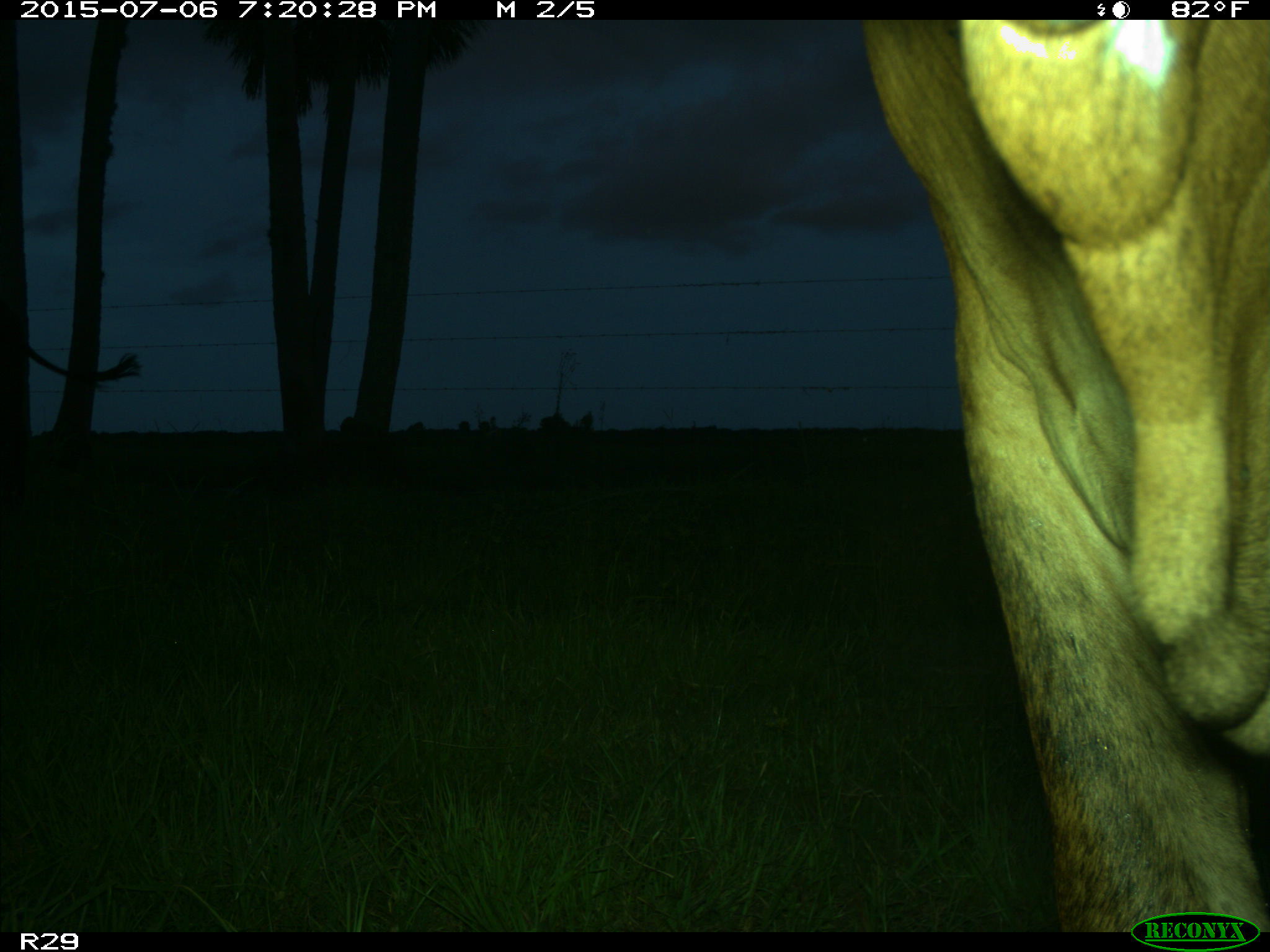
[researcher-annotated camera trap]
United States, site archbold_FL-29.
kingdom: Animalia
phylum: Chordata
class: Mammalia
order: Artiodactyla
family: Bovidae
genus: Bos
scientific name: Bos taurus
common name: domestic cow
Bos taurus (domestic cow).